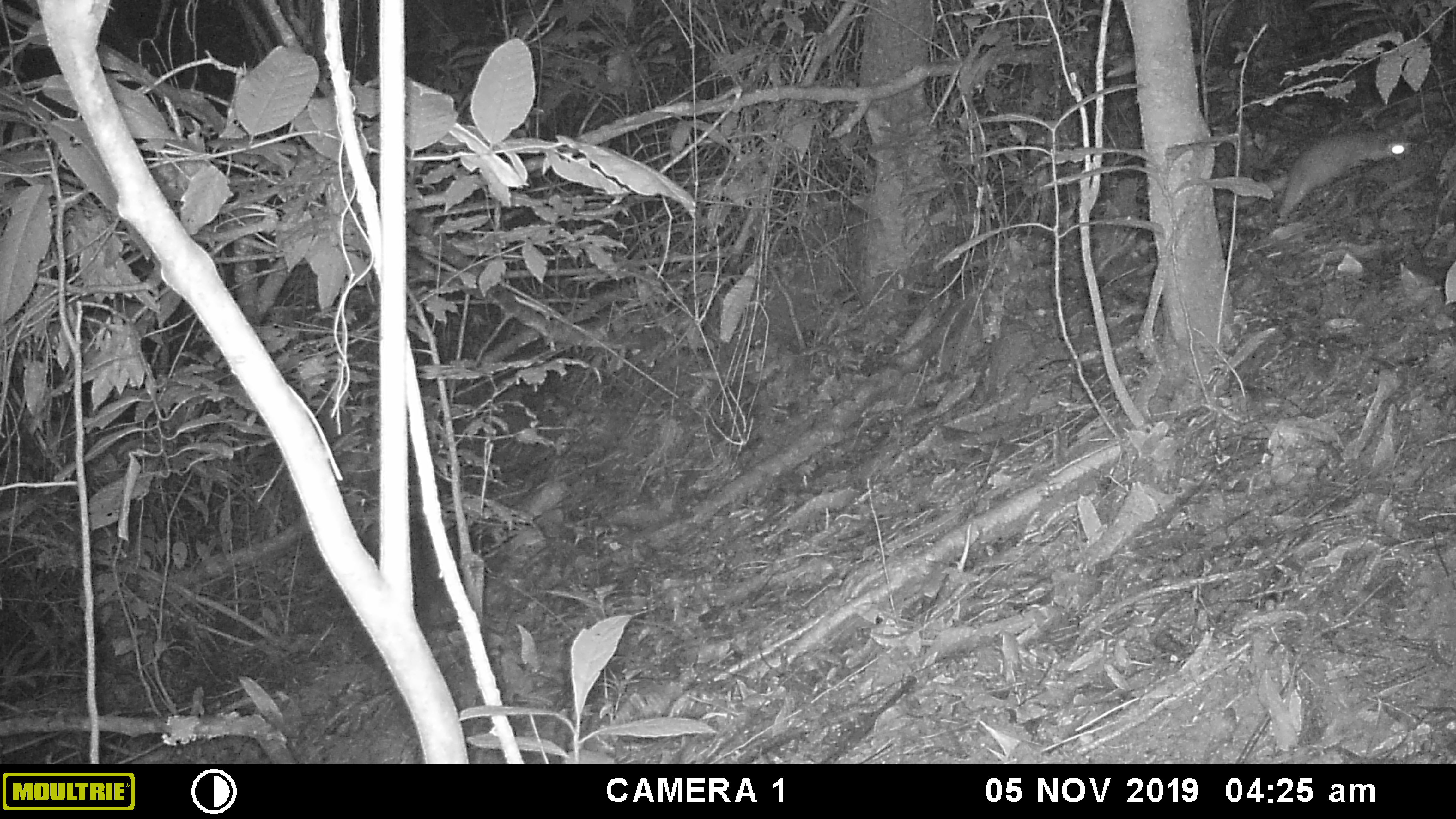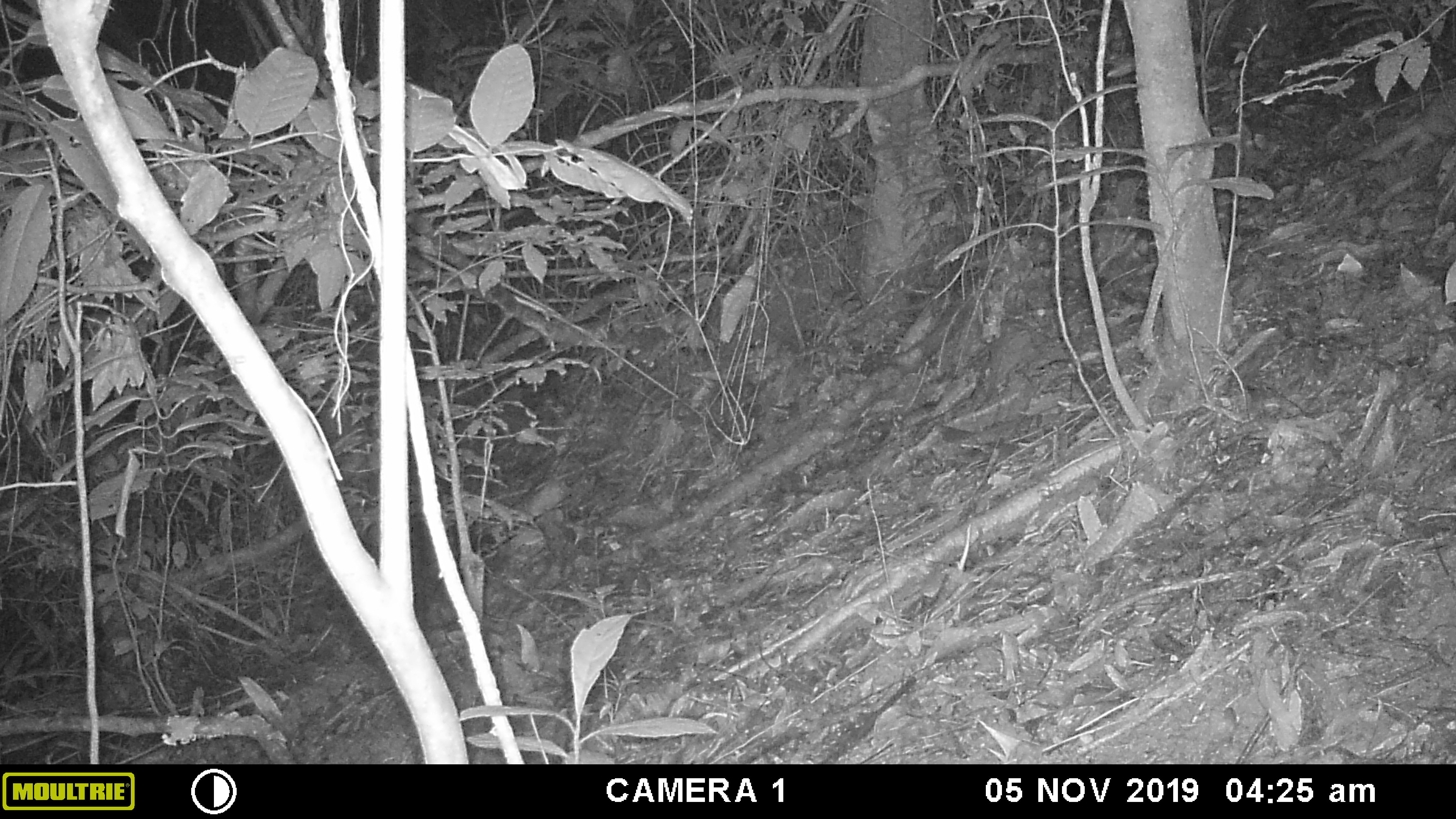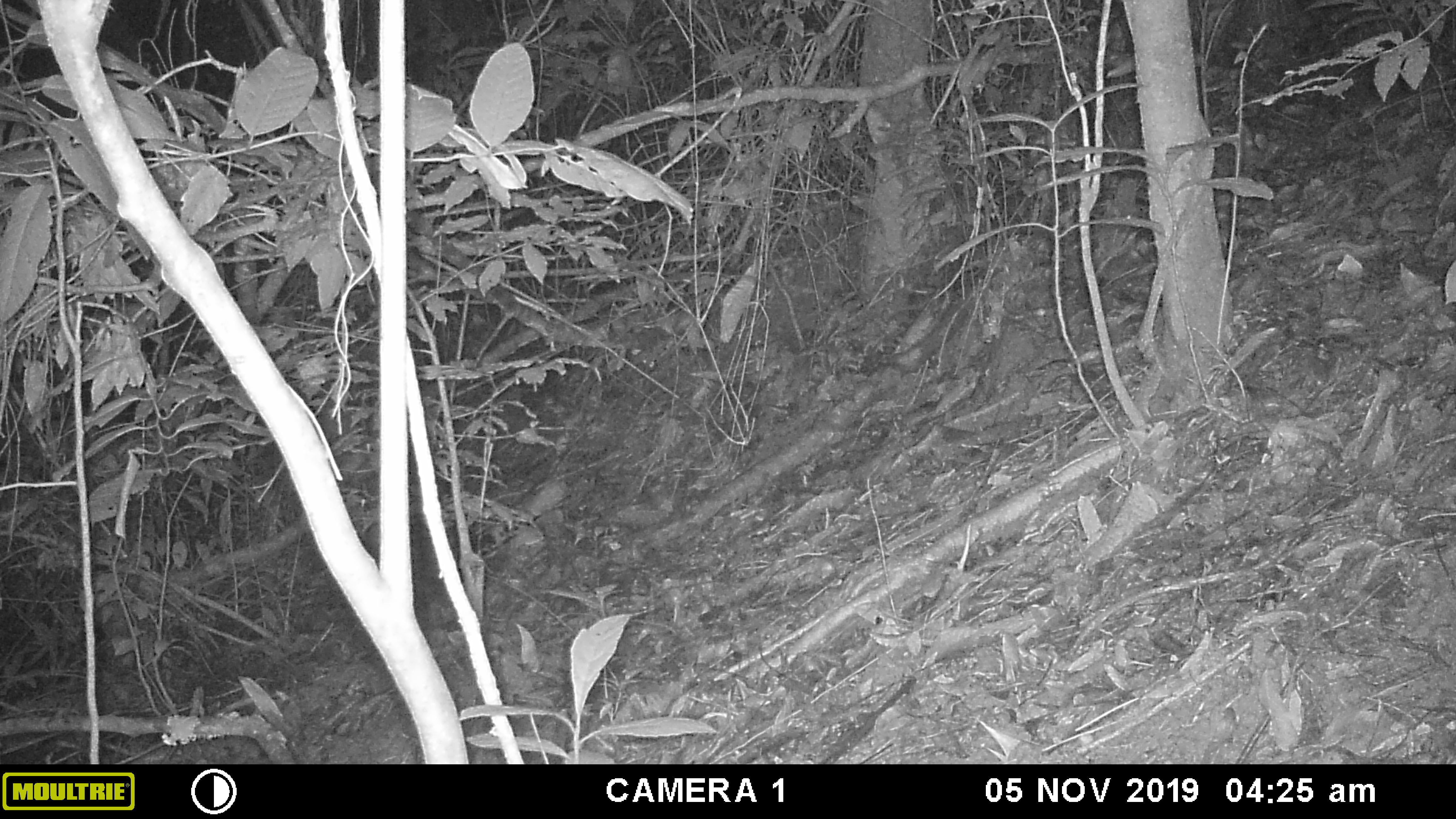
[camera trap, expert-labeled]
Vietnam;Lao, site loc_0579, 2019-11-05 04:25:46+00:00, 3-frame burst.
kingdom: Animalia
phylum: Chordata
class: Mammalia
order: Carnivora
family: Mustelidae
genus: Melogale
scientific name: Melogale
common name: ferret badger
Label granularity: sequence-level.